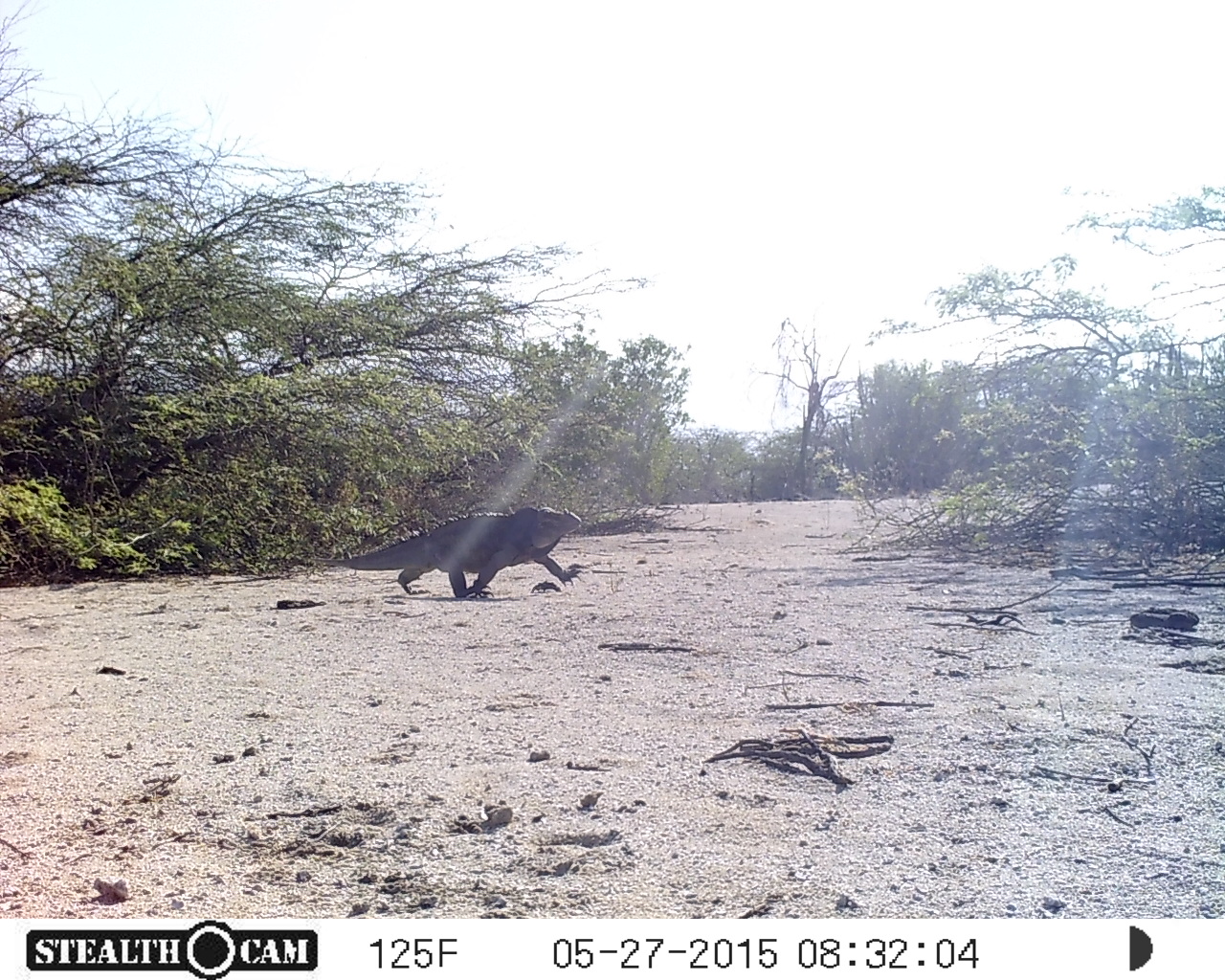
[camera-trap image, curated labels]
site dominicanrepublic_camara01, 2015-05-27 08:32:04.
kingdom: Animalia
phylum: Chordata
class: Reptilia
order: Squamata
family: Iguanidae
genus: Iguana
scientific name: Iguana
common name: typical iguanas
Iguana (typical iguanas).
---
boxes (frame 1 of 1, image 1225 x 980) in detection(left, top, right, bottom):
iguana: detection(341, 504, 588, 599)